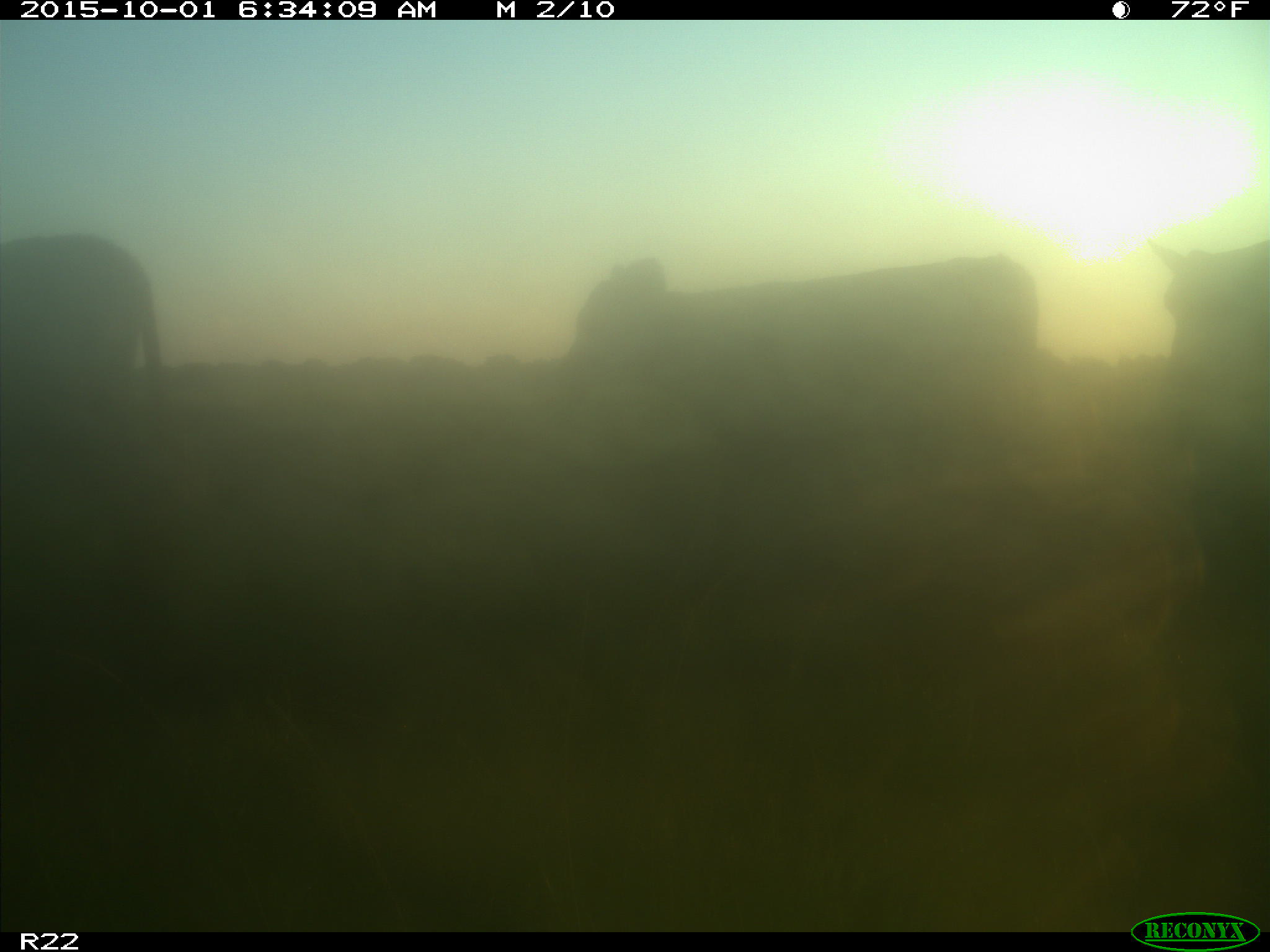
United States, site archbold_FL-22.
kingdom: Animalia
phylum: Chordata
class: Mammalia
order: Artiodactyla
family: Bovidae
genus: Bos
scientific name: Bos taurus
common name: domestic cow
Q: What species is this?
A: Bos taurus (domestic cow).